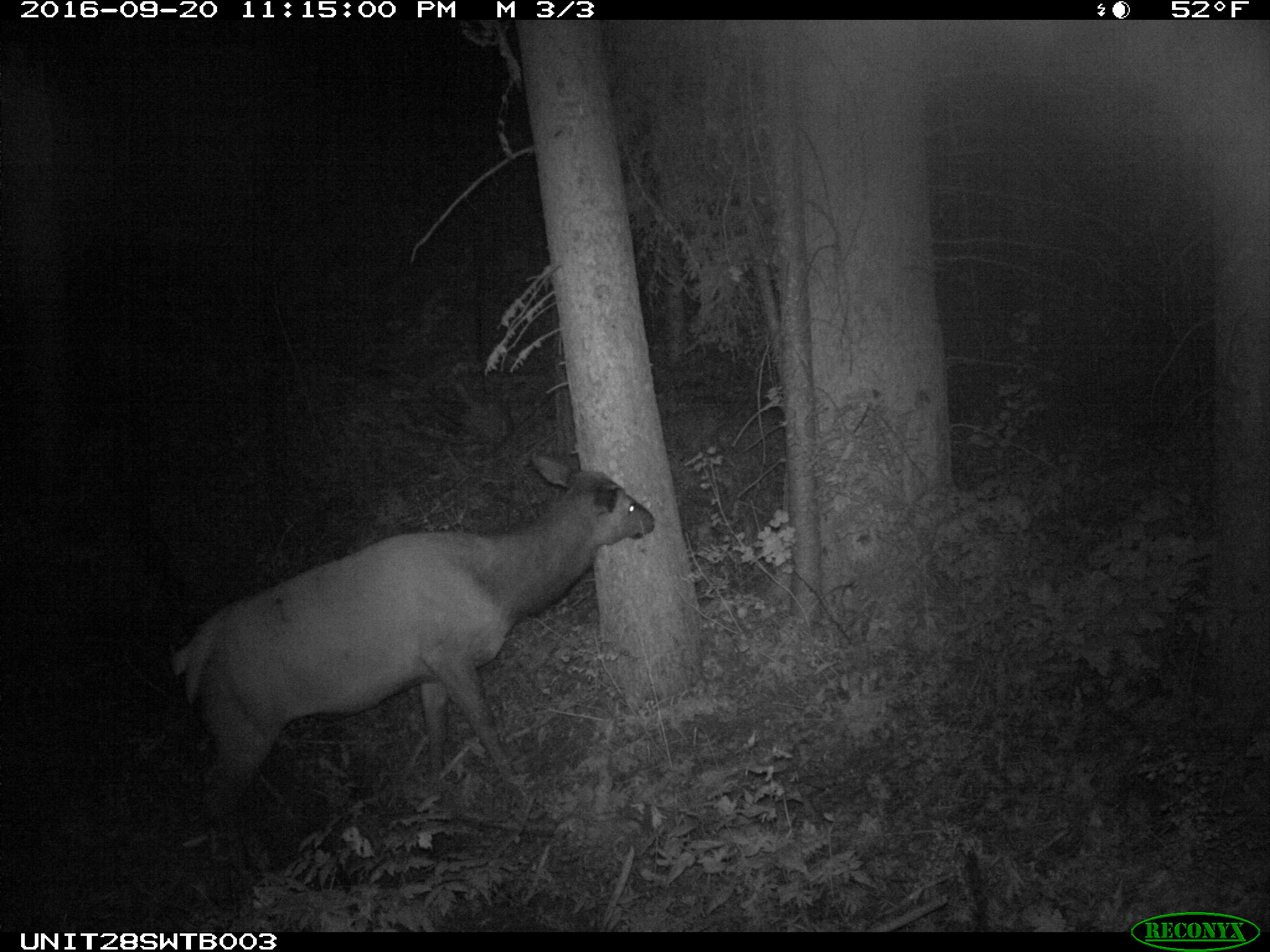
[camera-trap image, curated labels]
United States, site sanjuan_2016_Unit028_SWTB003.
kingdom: Animalia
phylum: Chordata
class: Mammalia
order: Artiodactyla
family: Cervidae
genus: Cervus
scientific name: Cervus elaphus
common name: red deer